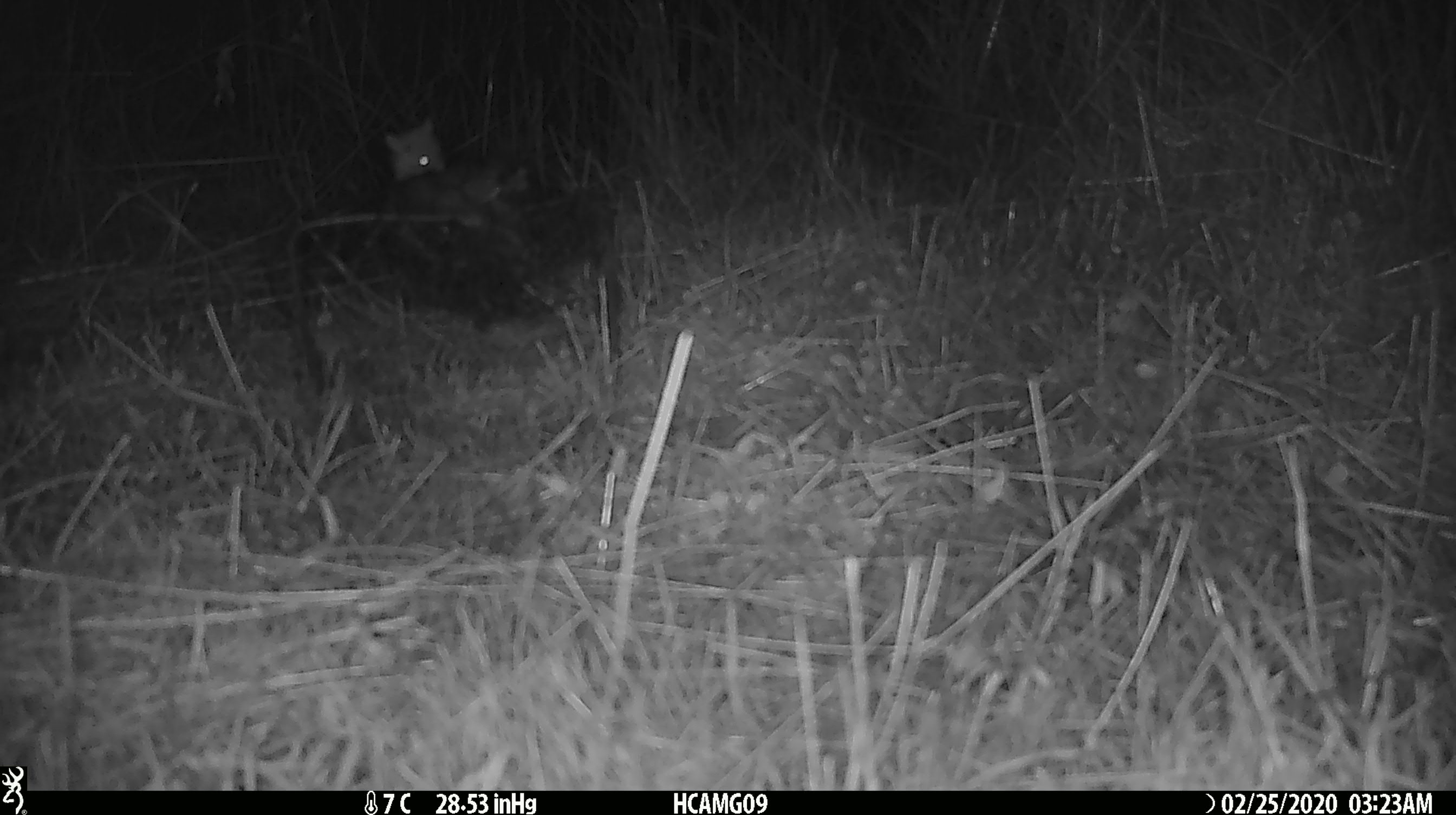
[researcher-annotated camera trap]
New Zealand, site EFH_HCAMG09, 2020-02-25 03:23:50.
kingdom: Animalia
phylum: Chordata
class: Mammalia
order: Rodentia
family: Muridae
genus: Mus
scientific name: Mus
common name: mouse